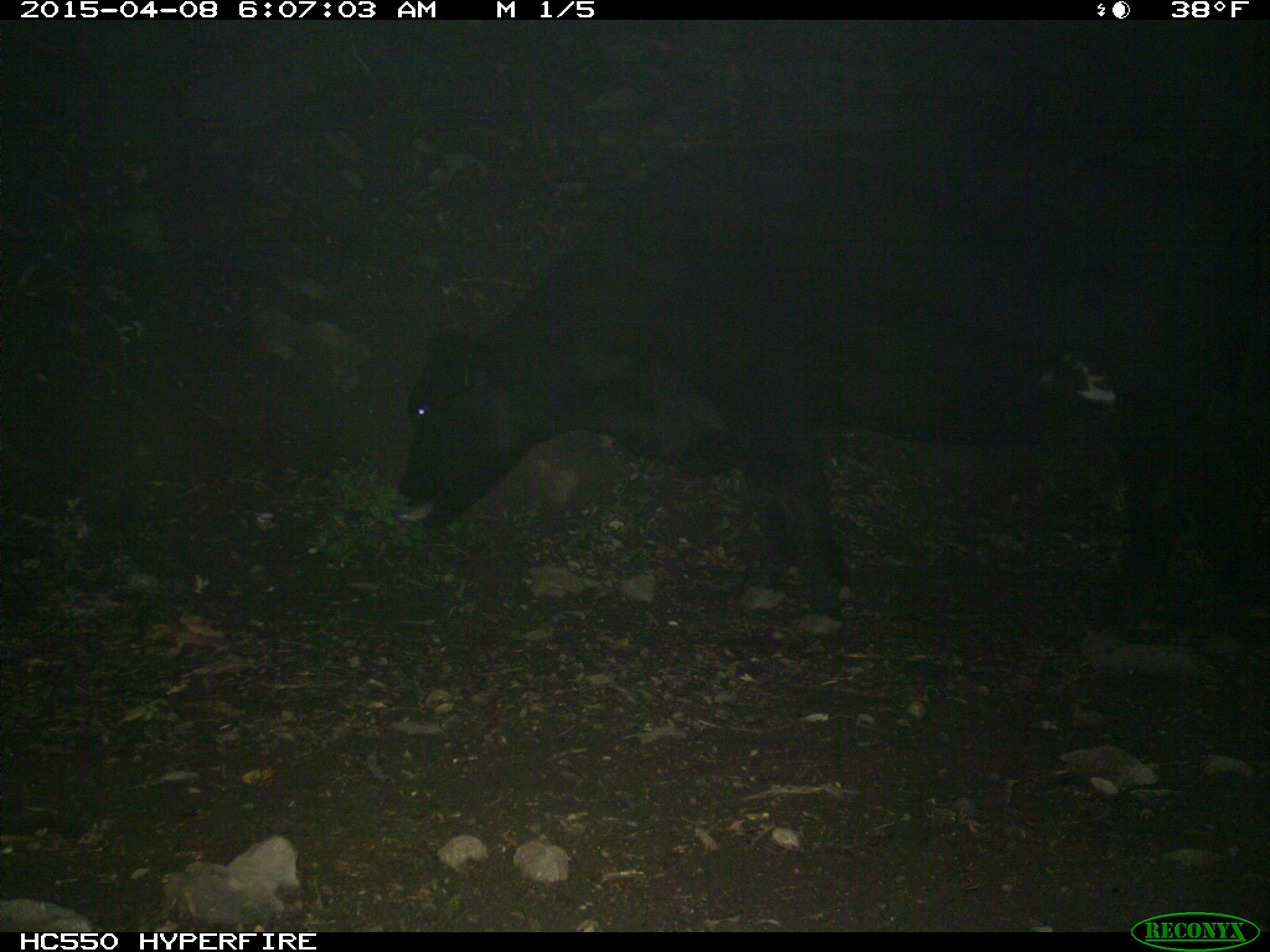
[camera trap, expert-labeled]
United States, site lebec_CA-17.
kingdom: Animalia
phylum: Chordata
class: Mammalia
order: Artiodactyla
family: Bovidae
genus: Bos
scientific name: Bos taurus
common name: domestic cow